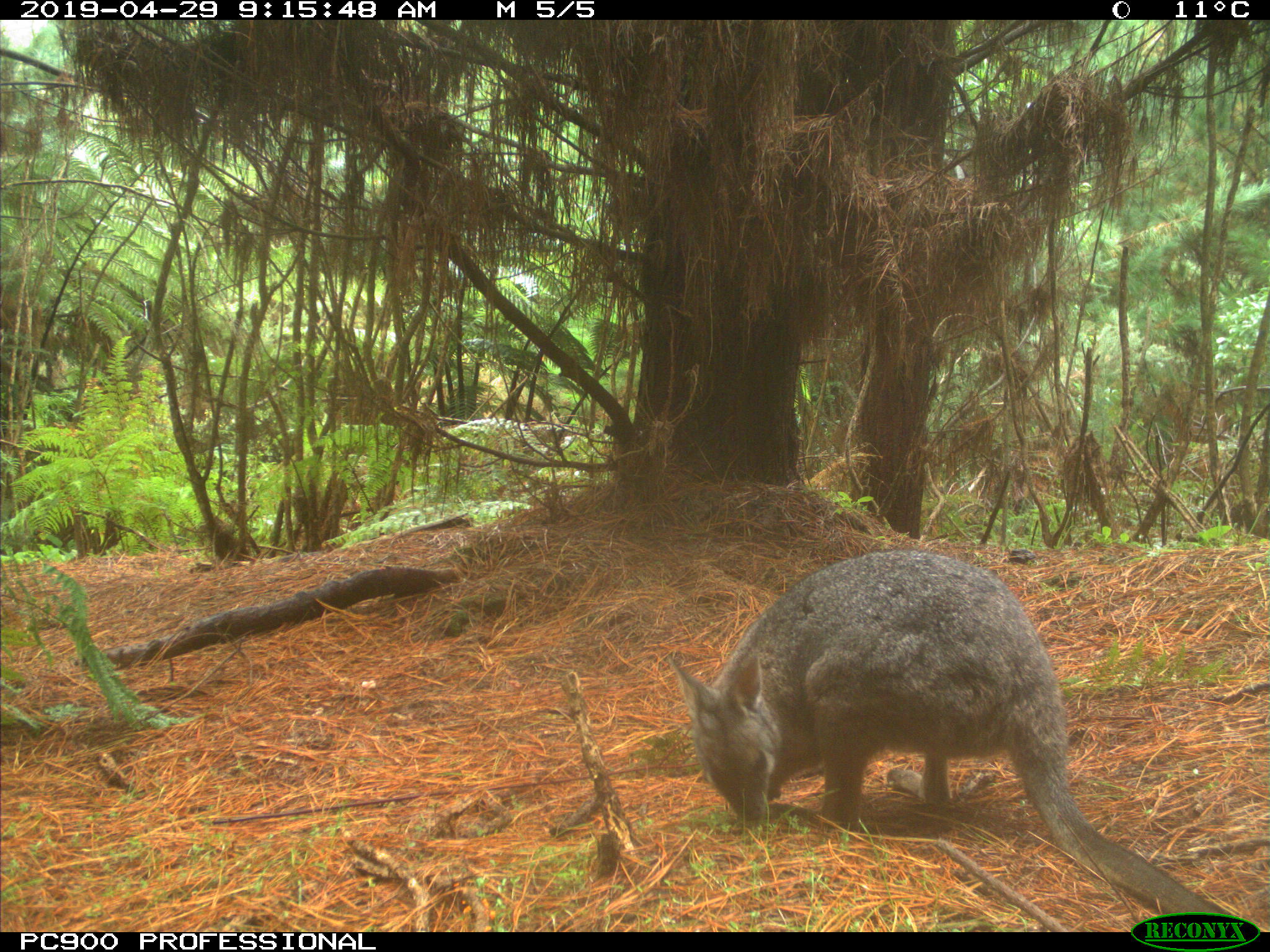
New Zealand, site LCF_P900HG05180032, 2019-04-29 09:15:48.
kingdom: Animalia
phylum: Chordata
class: Mammalia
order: Diprotodontia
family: Macropodidae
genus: Notamacropus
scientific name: Notamacropus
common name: wallaby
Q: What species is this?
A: Wallaby (Notamacropus).